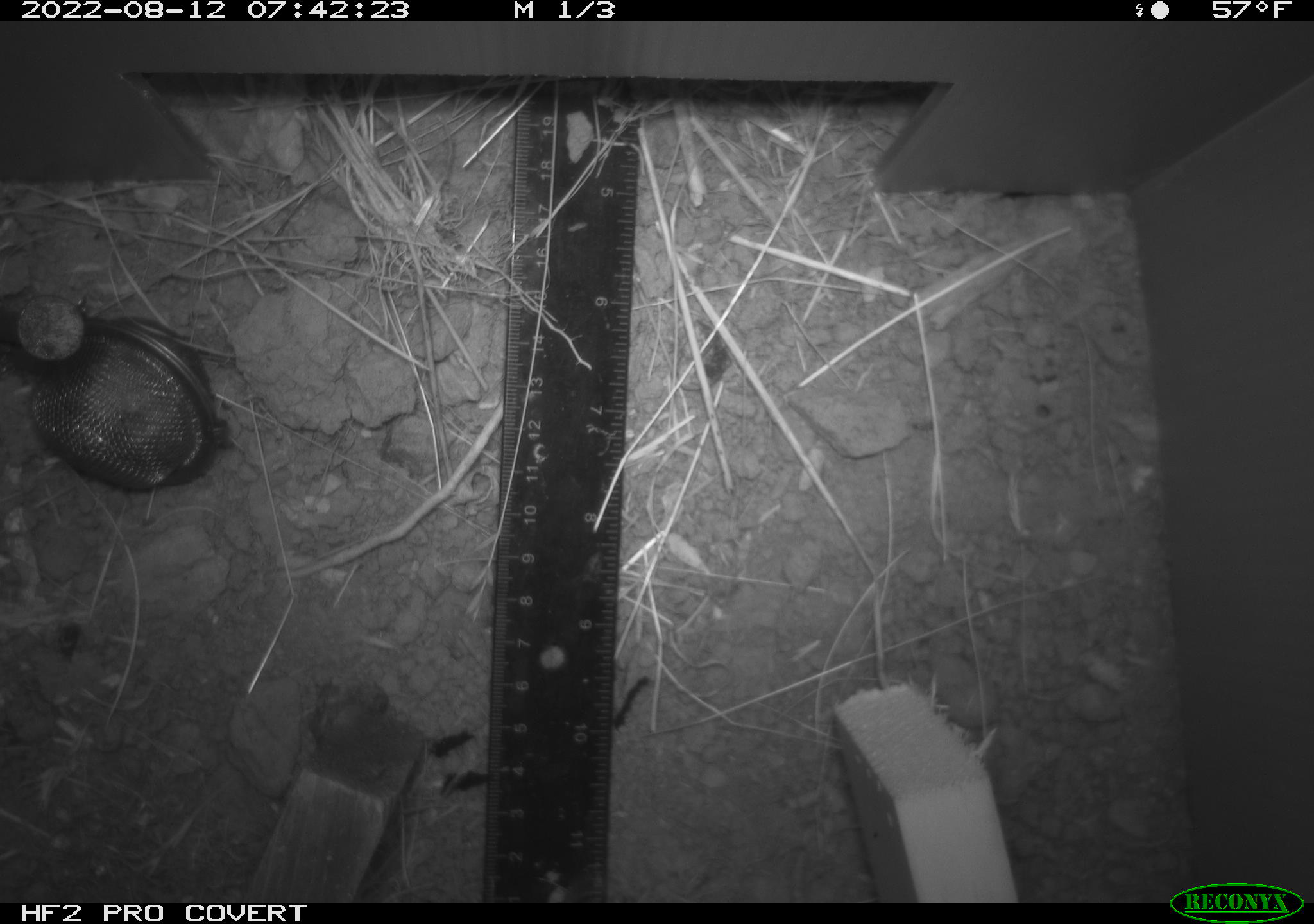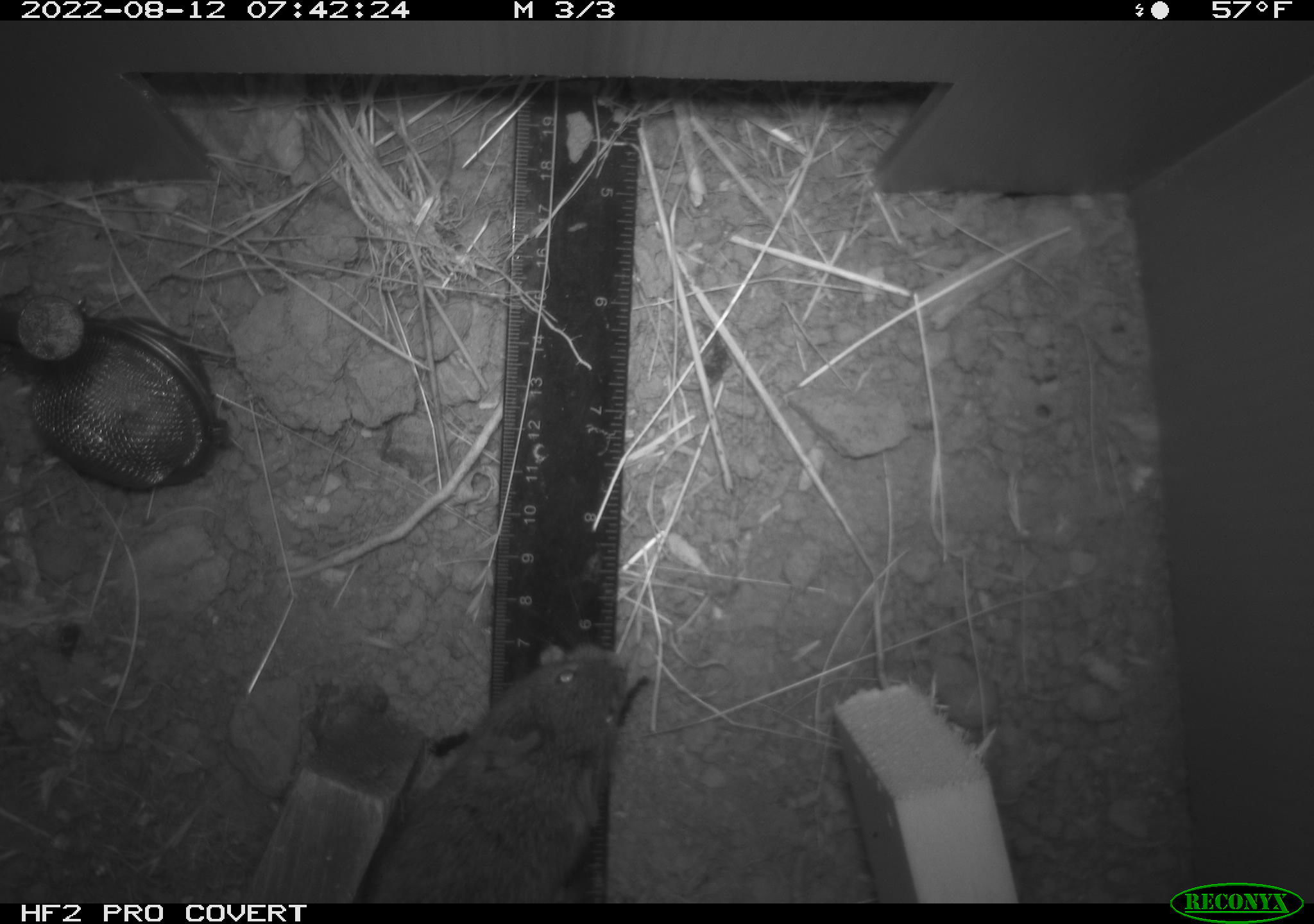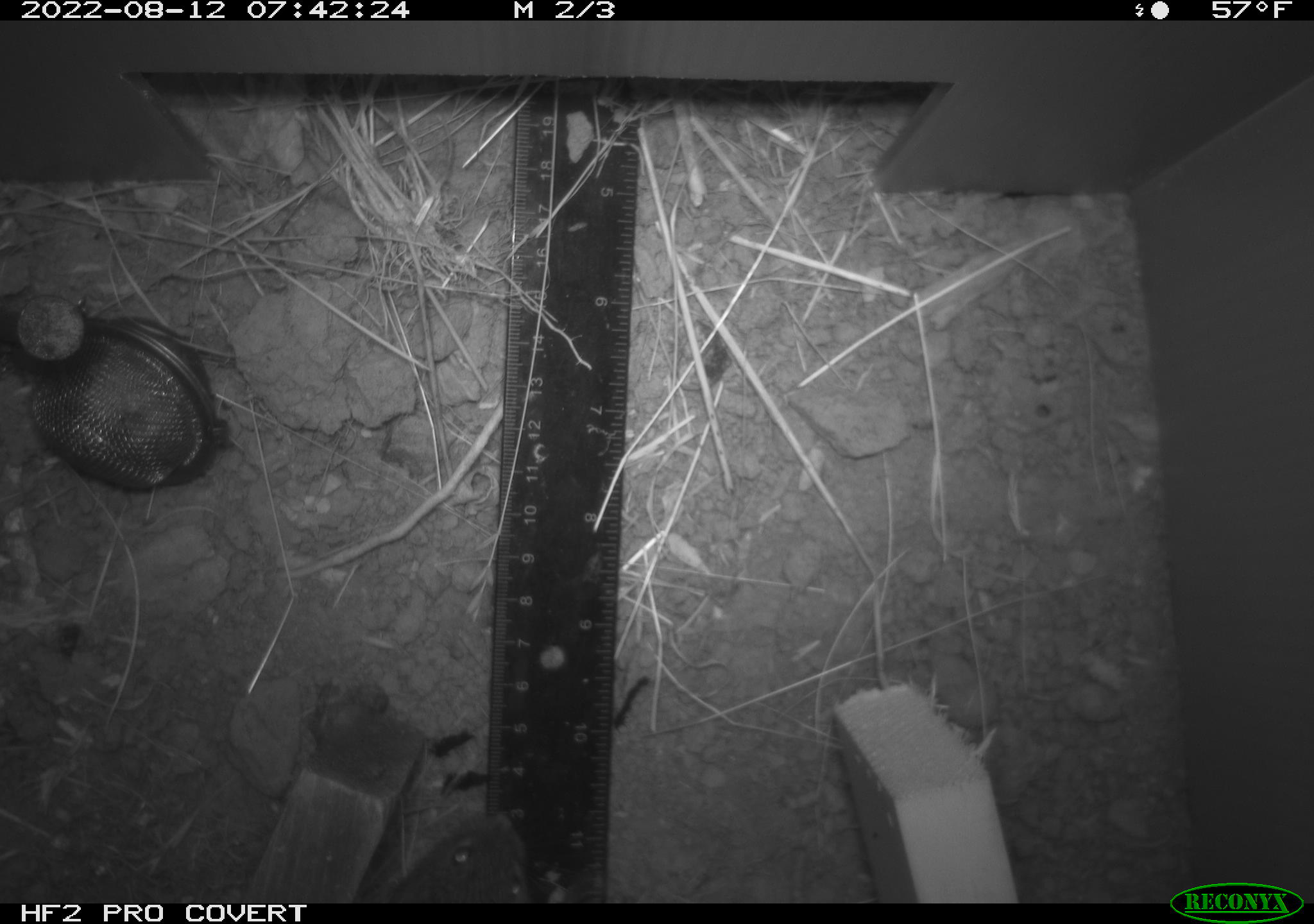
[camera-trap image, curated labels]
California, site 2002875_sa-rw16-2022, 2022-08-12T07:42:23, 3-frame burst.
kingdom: Animalia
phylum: Chordata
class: Mammalia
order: Rodentia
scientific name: Rodentia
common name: mouse species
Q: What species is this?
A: Mouse species (Rodentia).